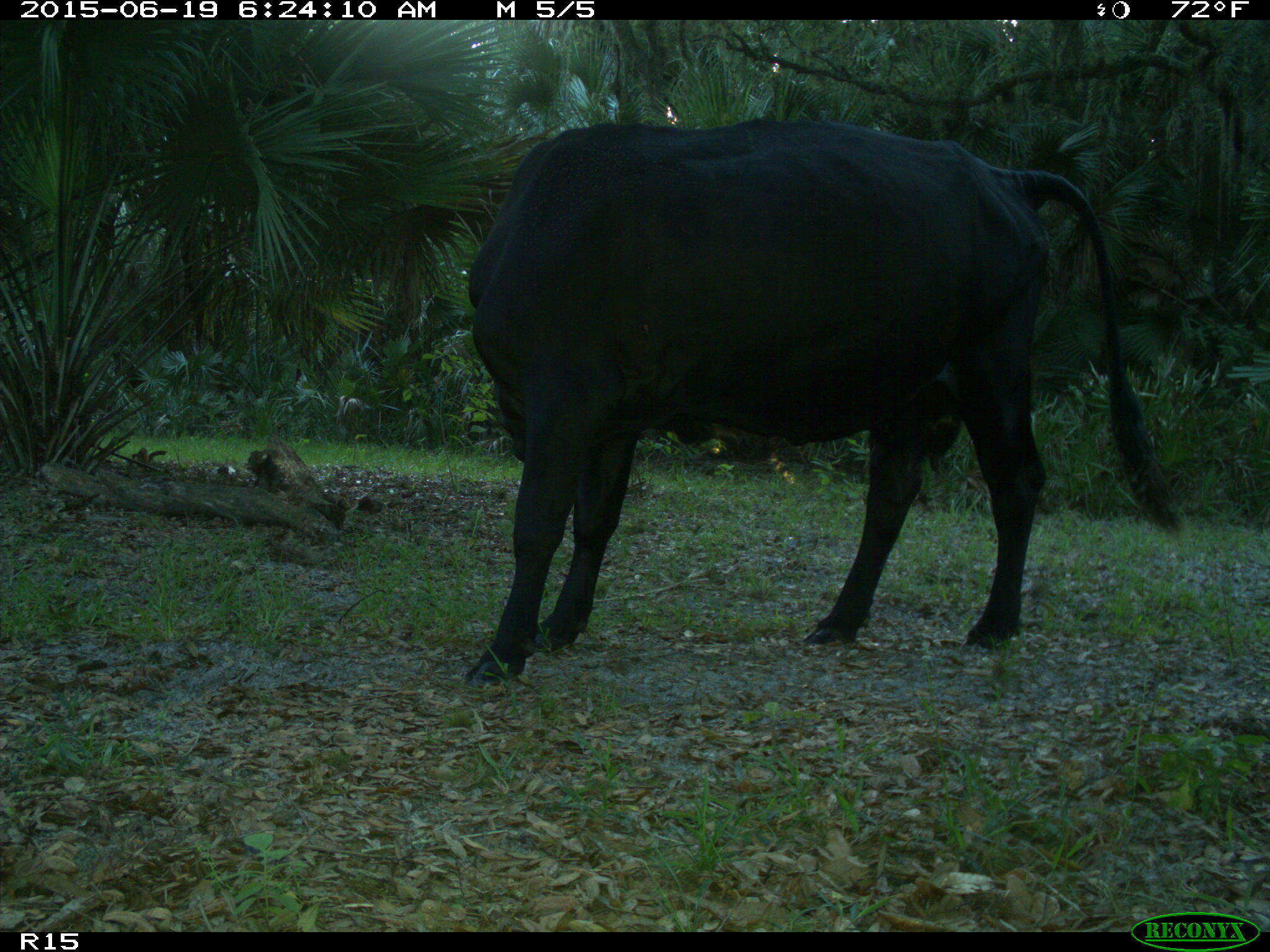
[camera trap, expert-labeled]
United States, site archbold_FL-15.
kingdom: Animalia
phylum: Chordata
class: Mammalia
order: Artiodactyla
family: Bovidae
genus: Bos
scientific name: Bos taurus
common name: domestic cow